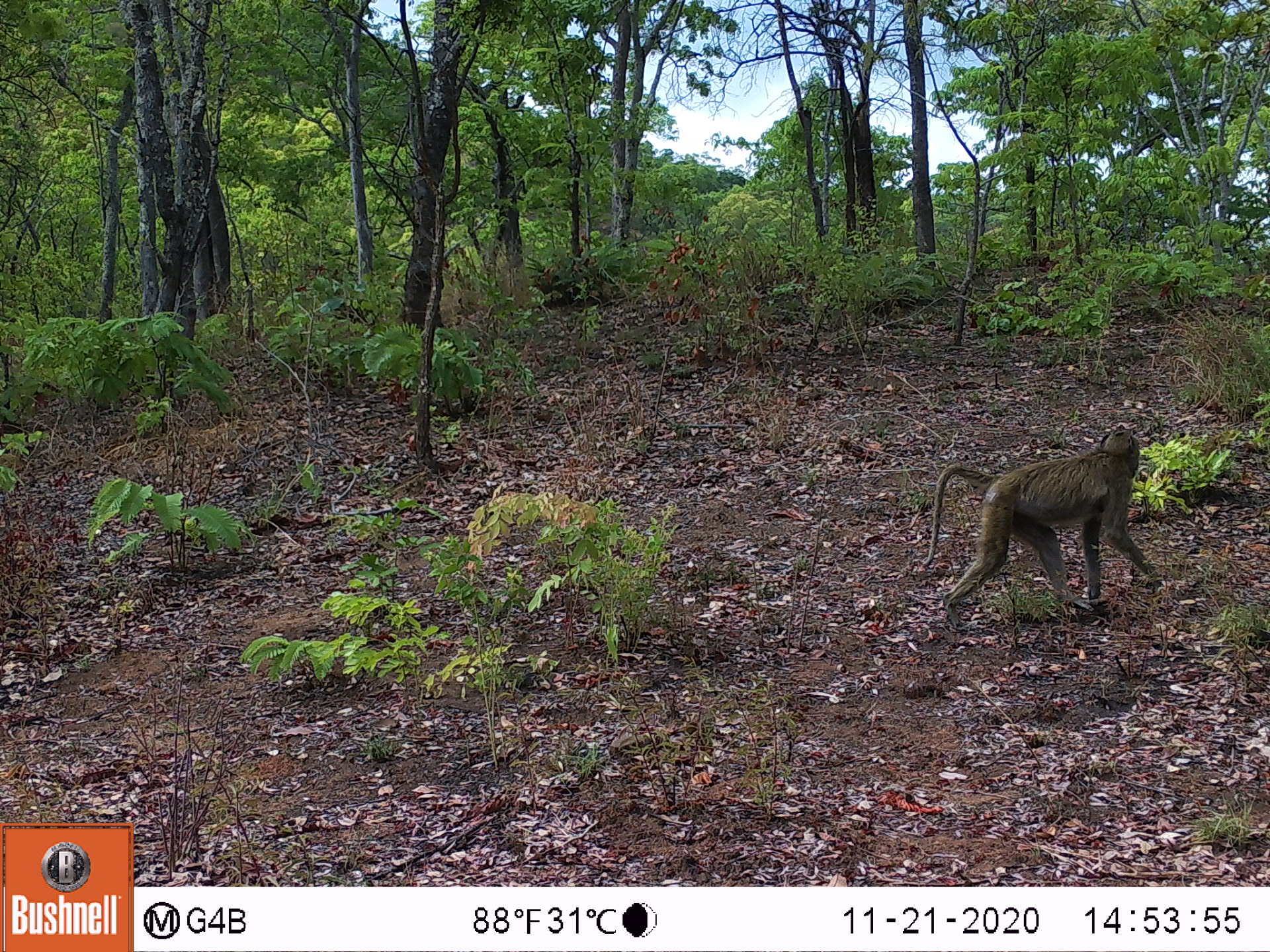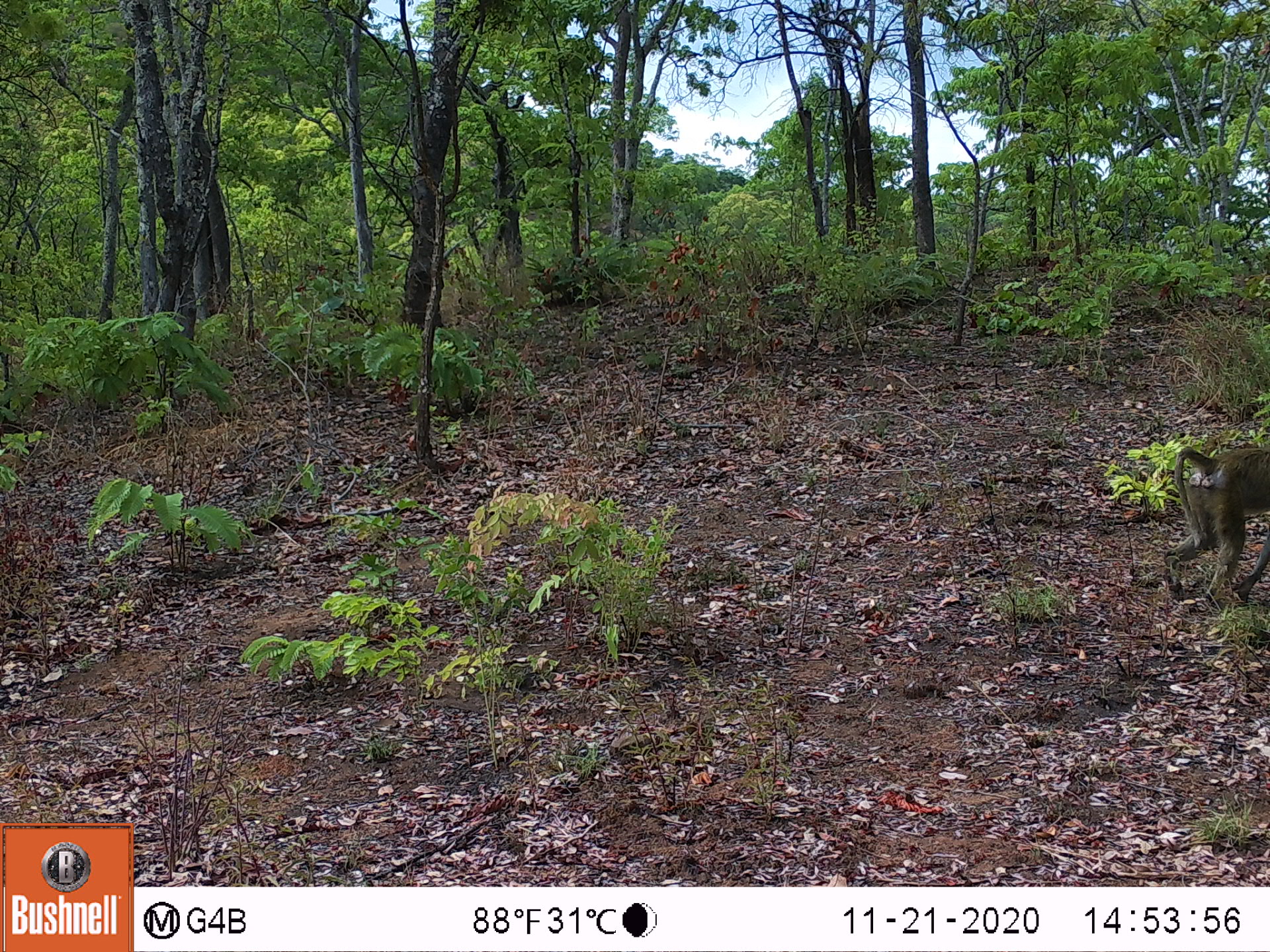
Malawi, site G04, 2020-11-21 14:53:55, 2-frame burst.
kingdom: Animalia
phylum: Chordata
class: Mammalia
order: Primates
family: Cercopithecidae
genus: Papio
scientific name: Papio cynocephalus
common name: yellow baboon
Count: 1.